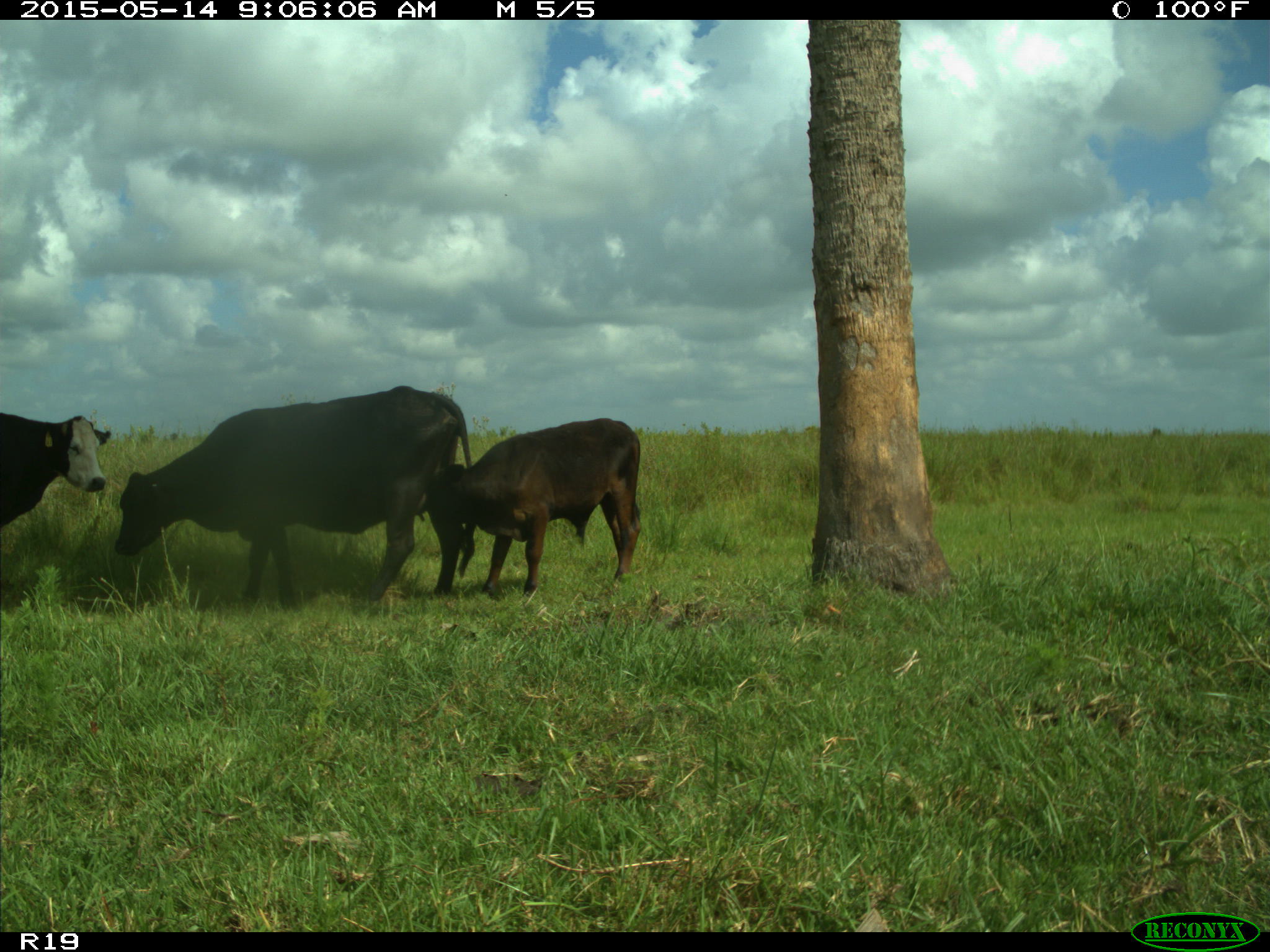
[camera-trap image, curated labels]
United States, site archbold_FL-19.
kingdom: Animalia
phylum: Chordata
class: Mammalia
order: Artiodactyla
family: Bovidae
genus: Bos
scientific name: Bos taurus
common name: domestic cow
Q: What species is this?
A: Bos taurus (domestic cow).